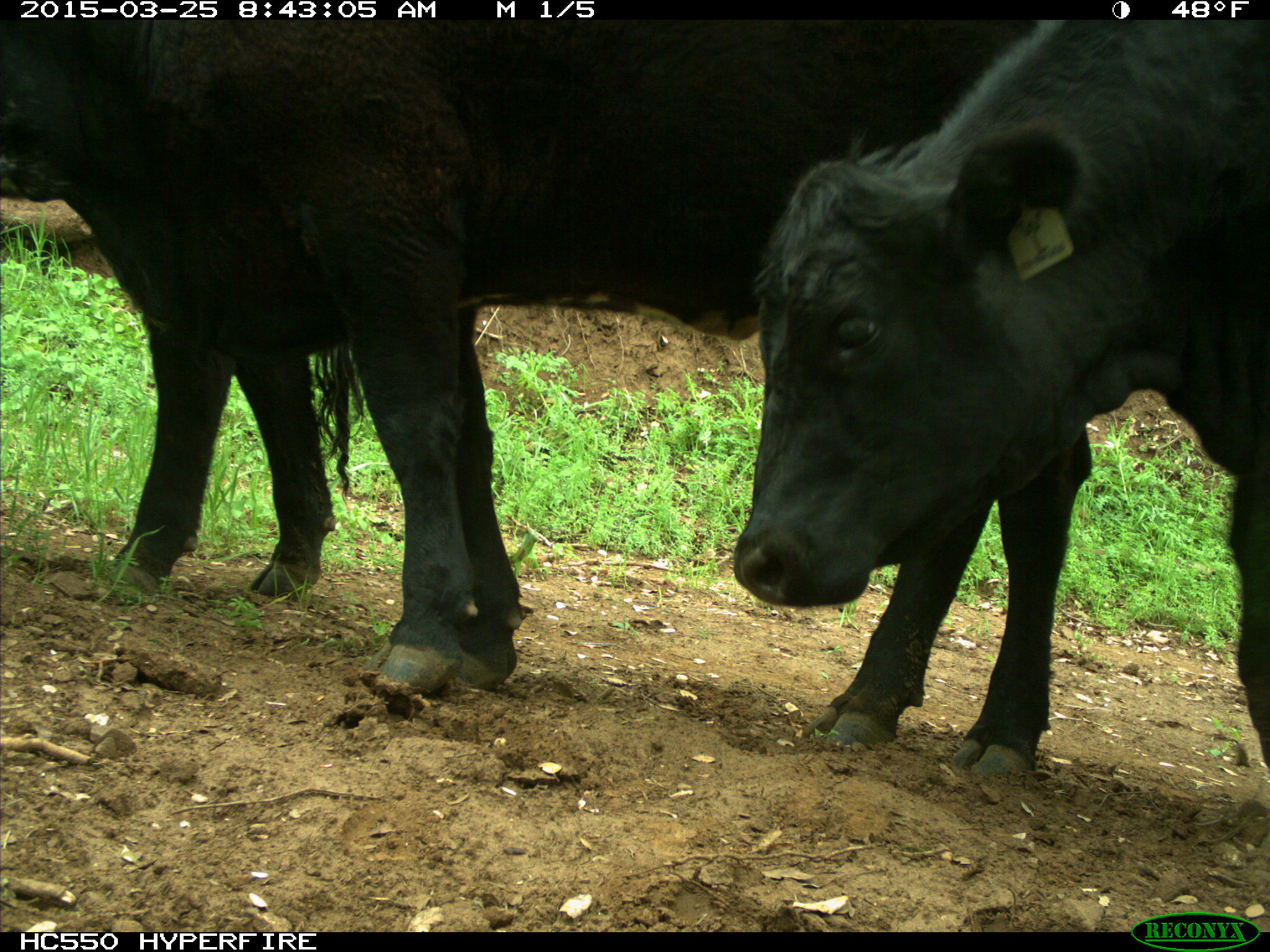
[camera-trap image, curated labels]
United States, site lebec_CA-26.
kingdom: Animalia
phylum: Chordata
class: Mammalia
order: Artiodactyla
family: Bovidae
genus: Bos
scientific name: Bos taurus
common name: domestic cow